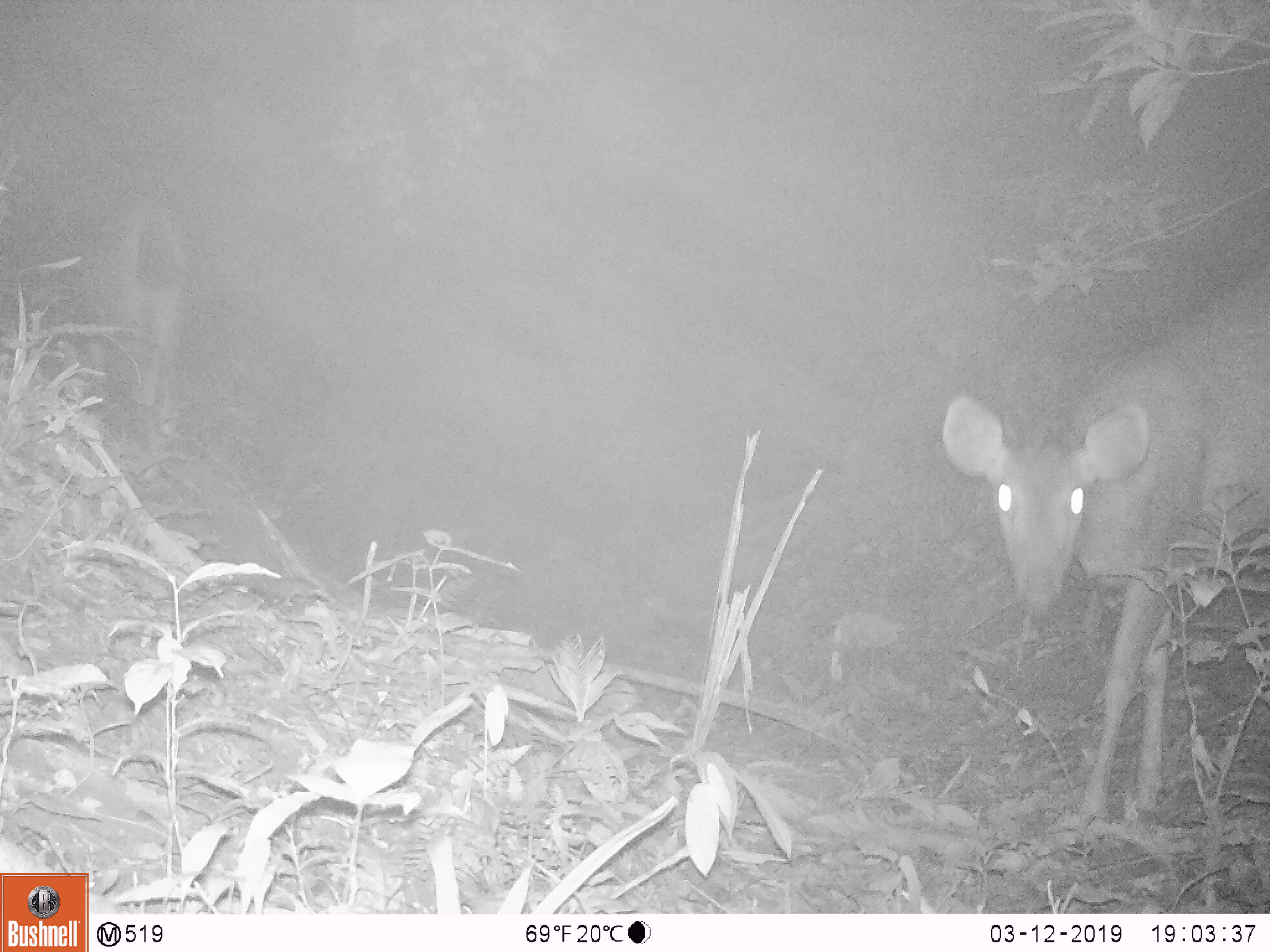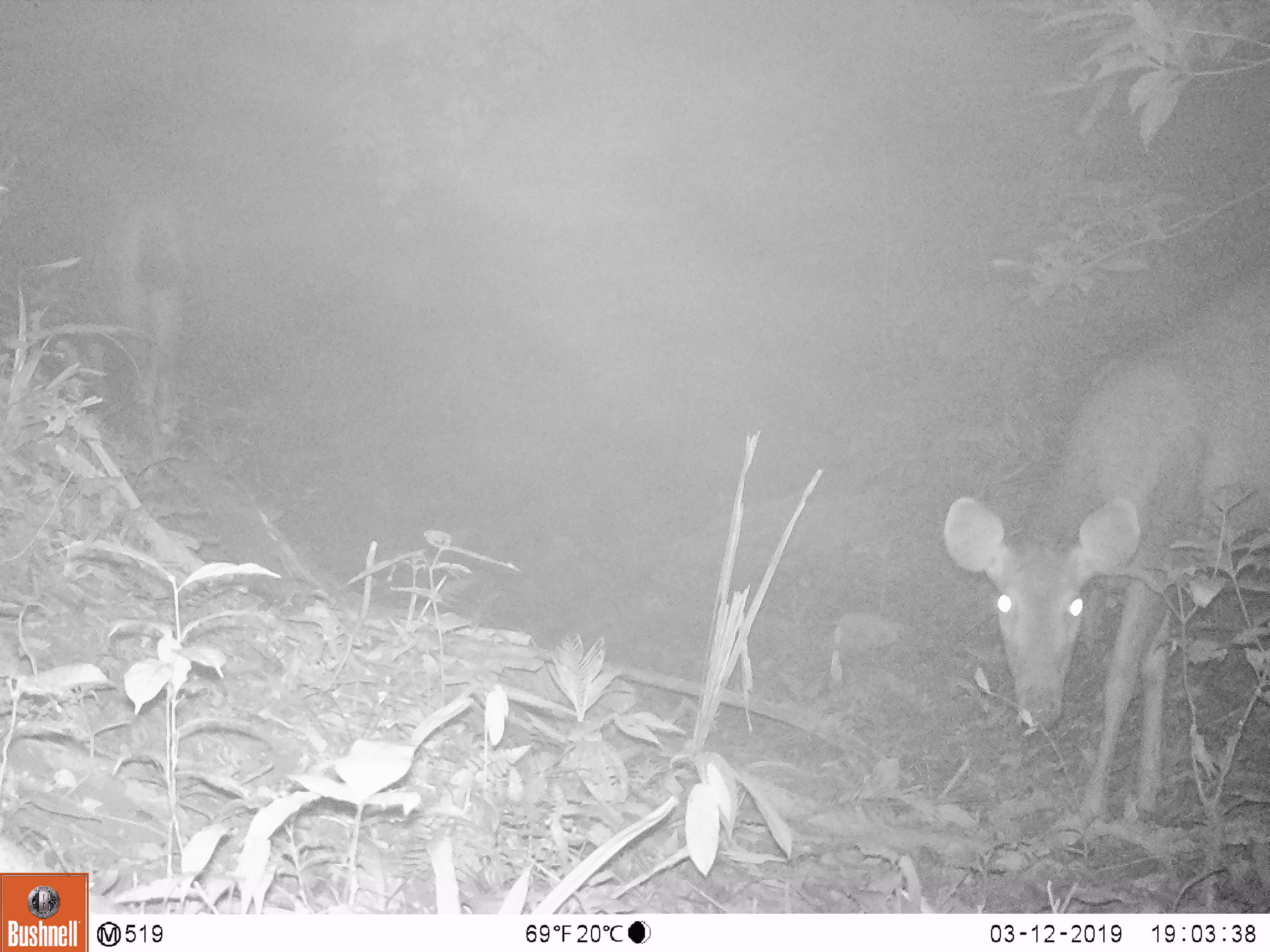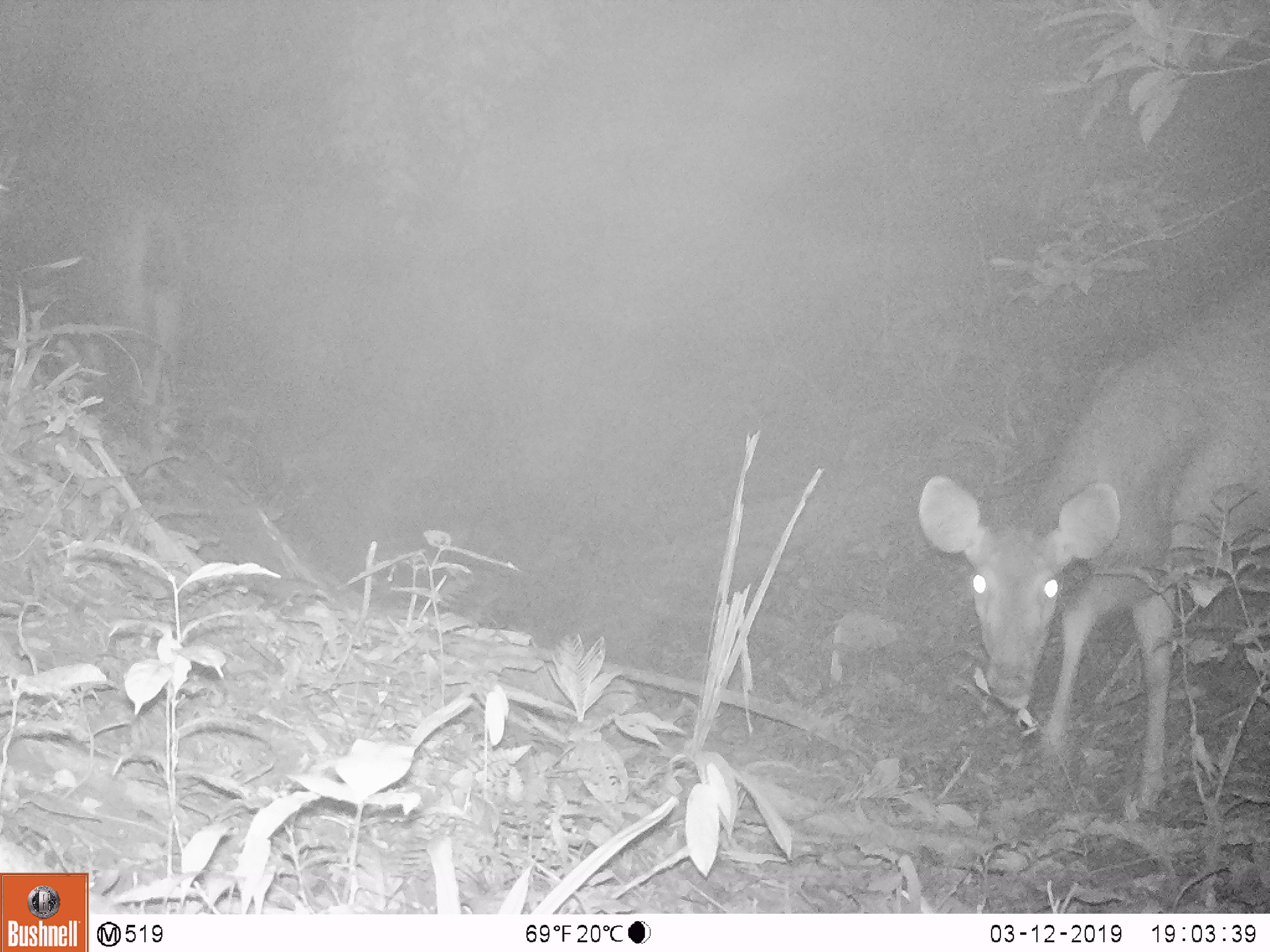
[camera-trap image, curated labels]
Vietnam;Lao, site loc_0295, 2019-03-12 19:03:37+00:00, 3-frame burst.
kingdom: Animalia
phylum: Chordata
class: Mammalia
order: Artiodactyla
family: Cervidae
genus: Rusa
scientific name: Rusa unicolor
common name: sambar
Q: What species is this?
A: Sambar (Rusa unicolor).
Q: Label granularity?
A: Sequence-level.